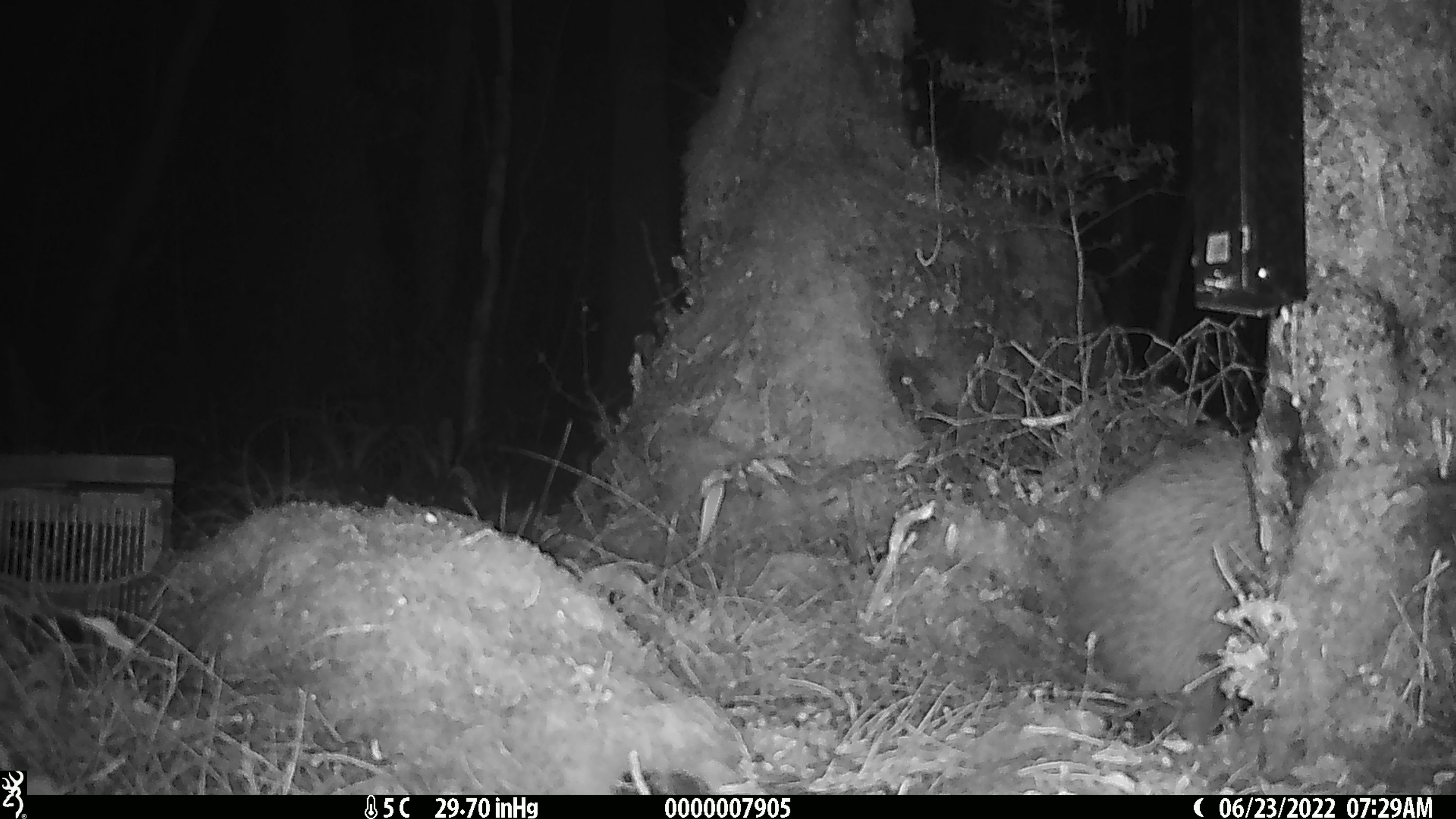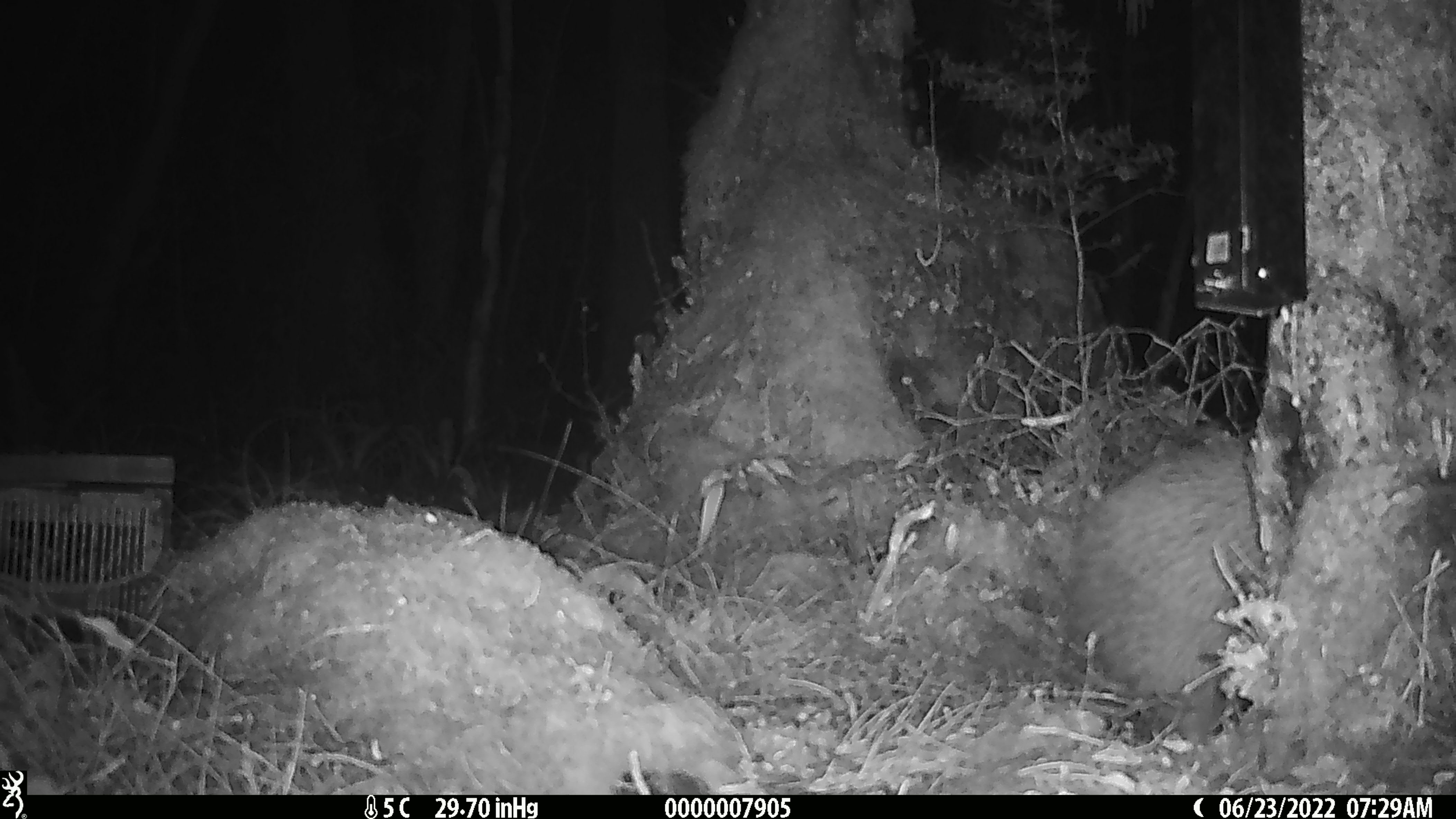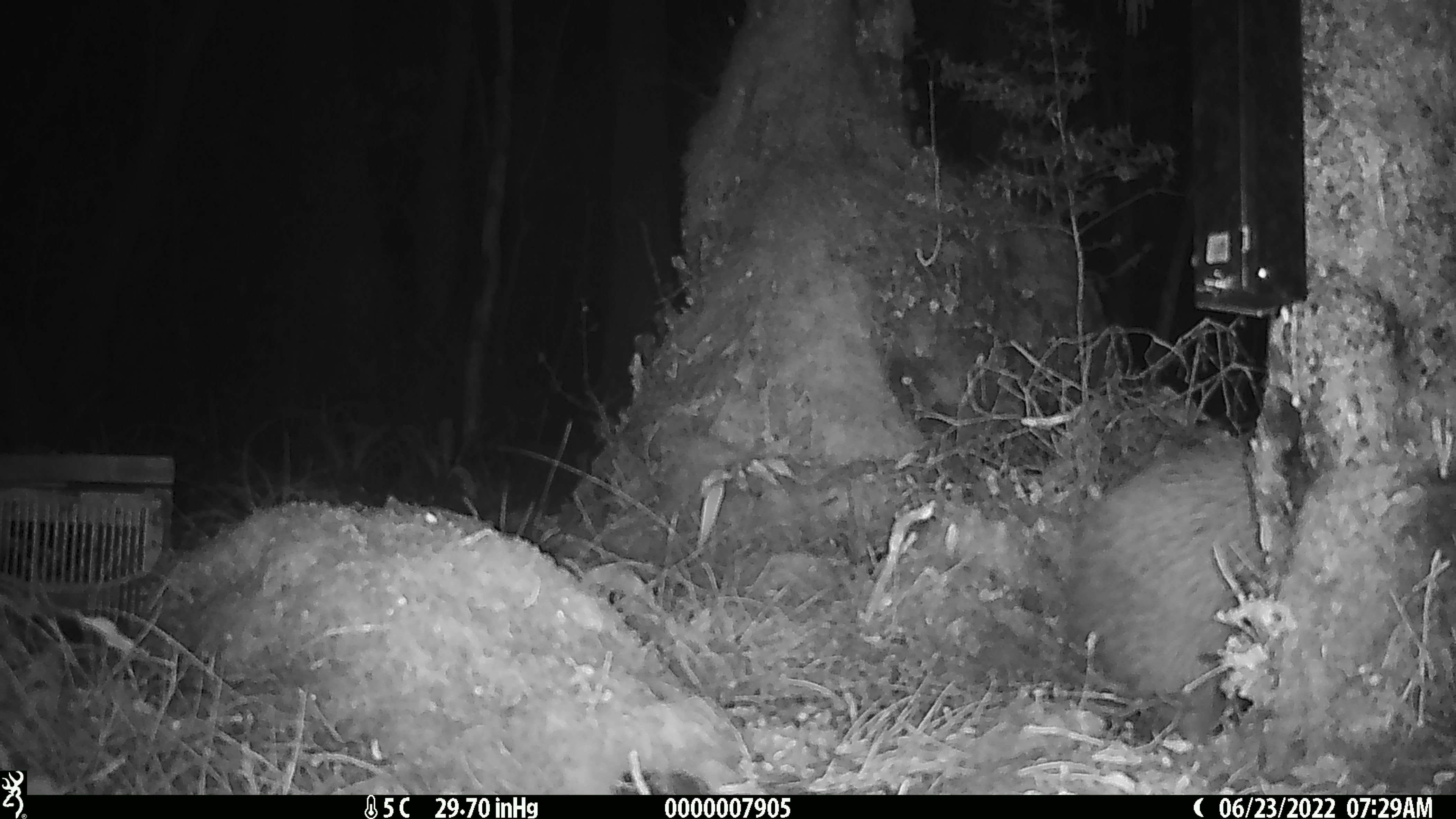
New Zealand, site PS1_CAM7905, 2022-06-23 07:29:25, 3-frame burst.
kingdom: Animalia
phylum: Chordata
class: Aves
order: Apterygiformes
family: Apterygidae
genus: Apteryx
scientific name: Apteryx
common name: kiwi